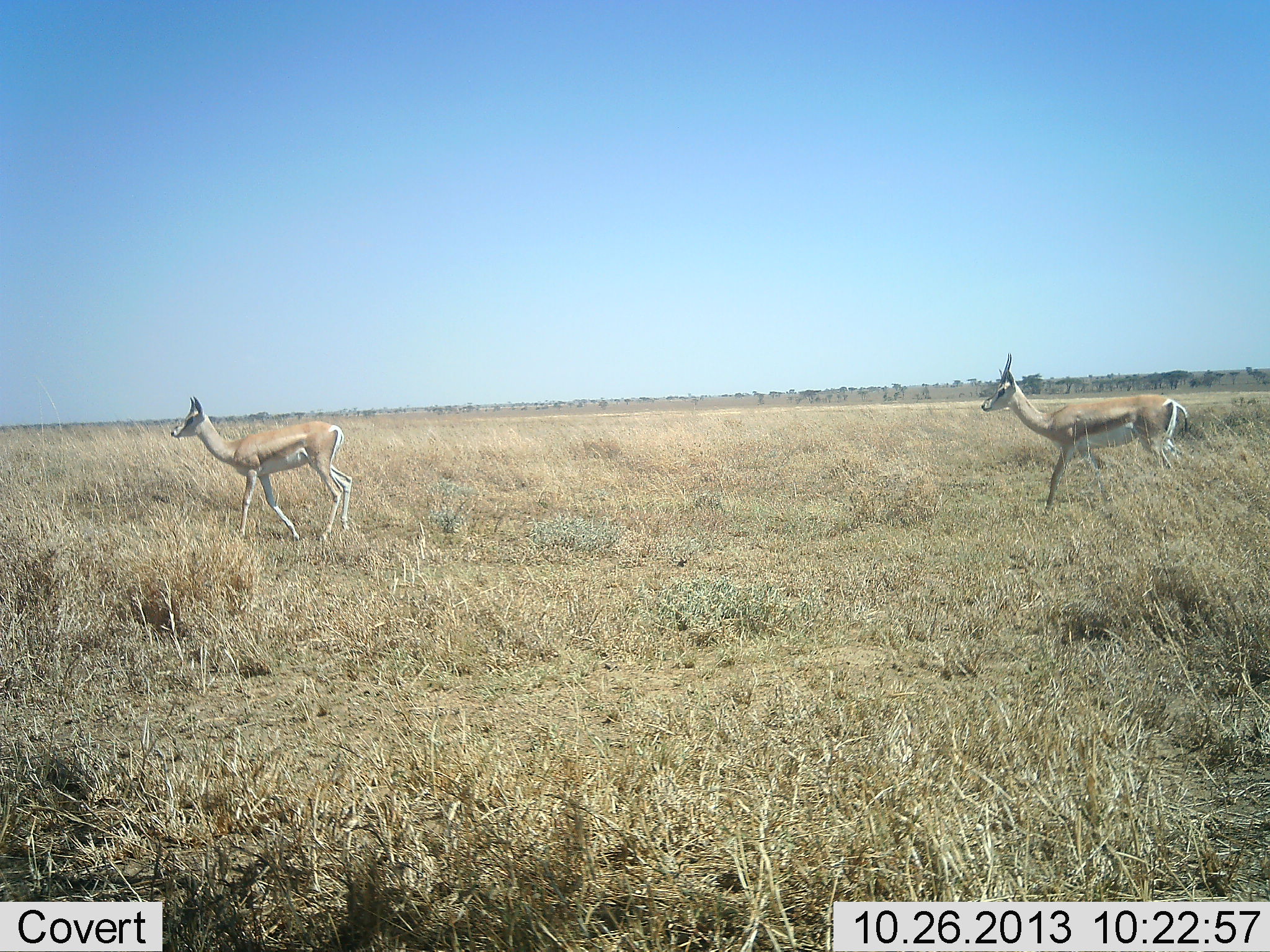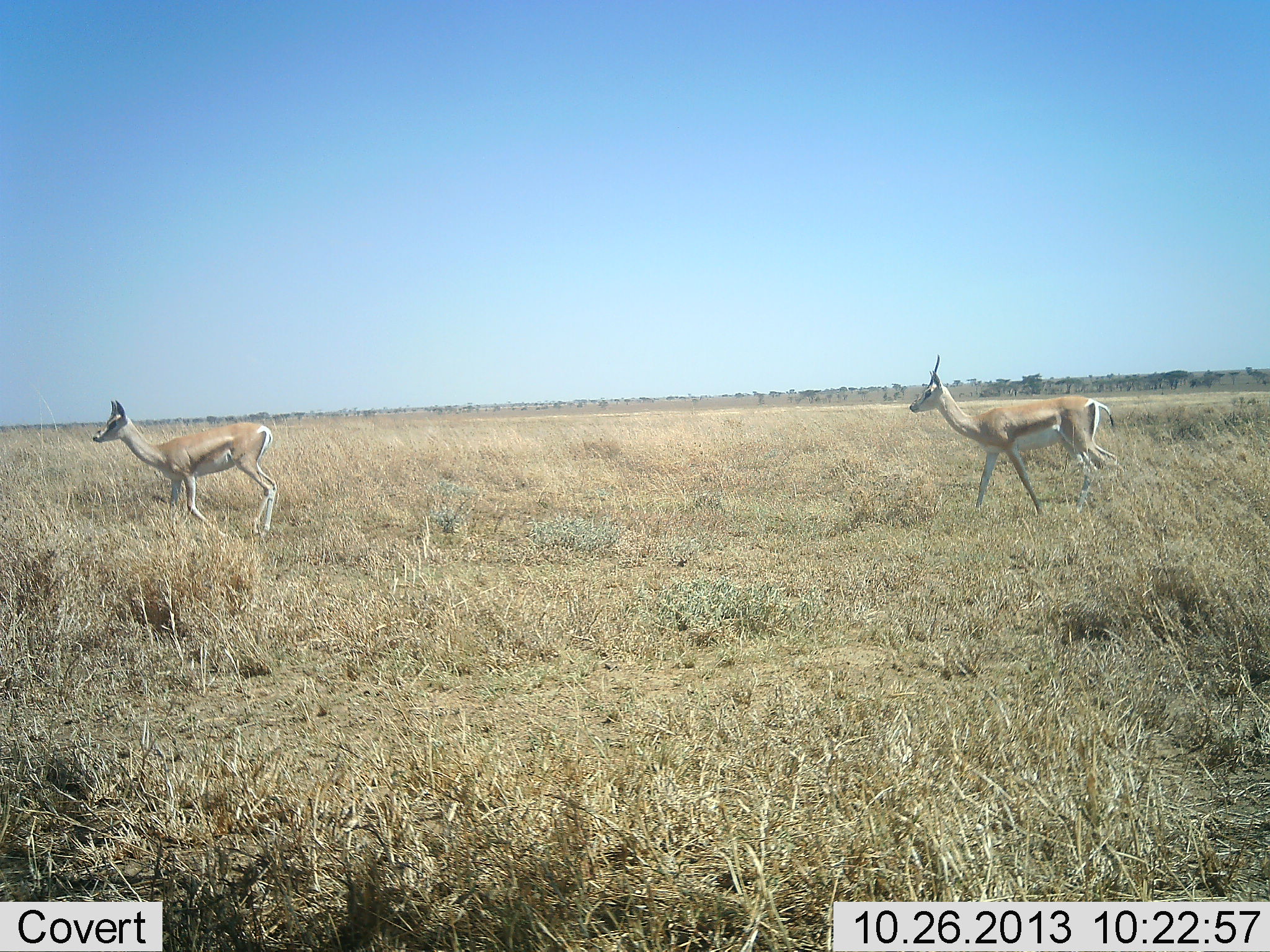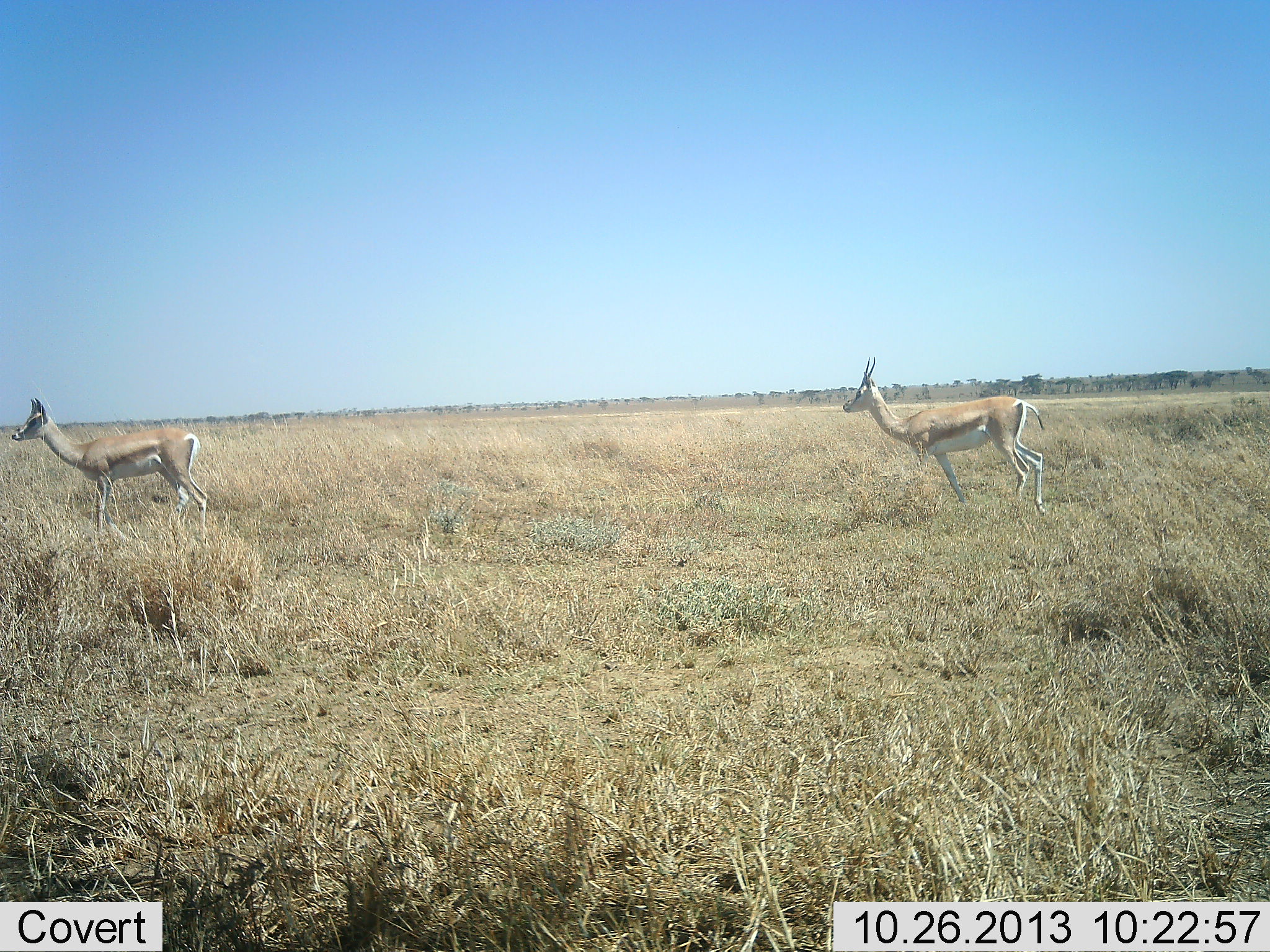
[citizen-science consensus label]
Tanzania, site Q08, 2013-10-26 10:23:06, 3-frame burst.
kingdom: Animalia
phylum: Chordata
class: Mammalia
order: Artiodactyla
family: Bovidae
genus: Nanger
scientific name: Nanger granti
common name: grant's gazelle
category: gazellegrants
Gazellegrants (grant's gazelle) (Nanger granti), count 2. Behavior (volunteer vote fractions): standing 0%, resting 0%, moving 100%, interacting 0%. Young present (vote fraction): 0%. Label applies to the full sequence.